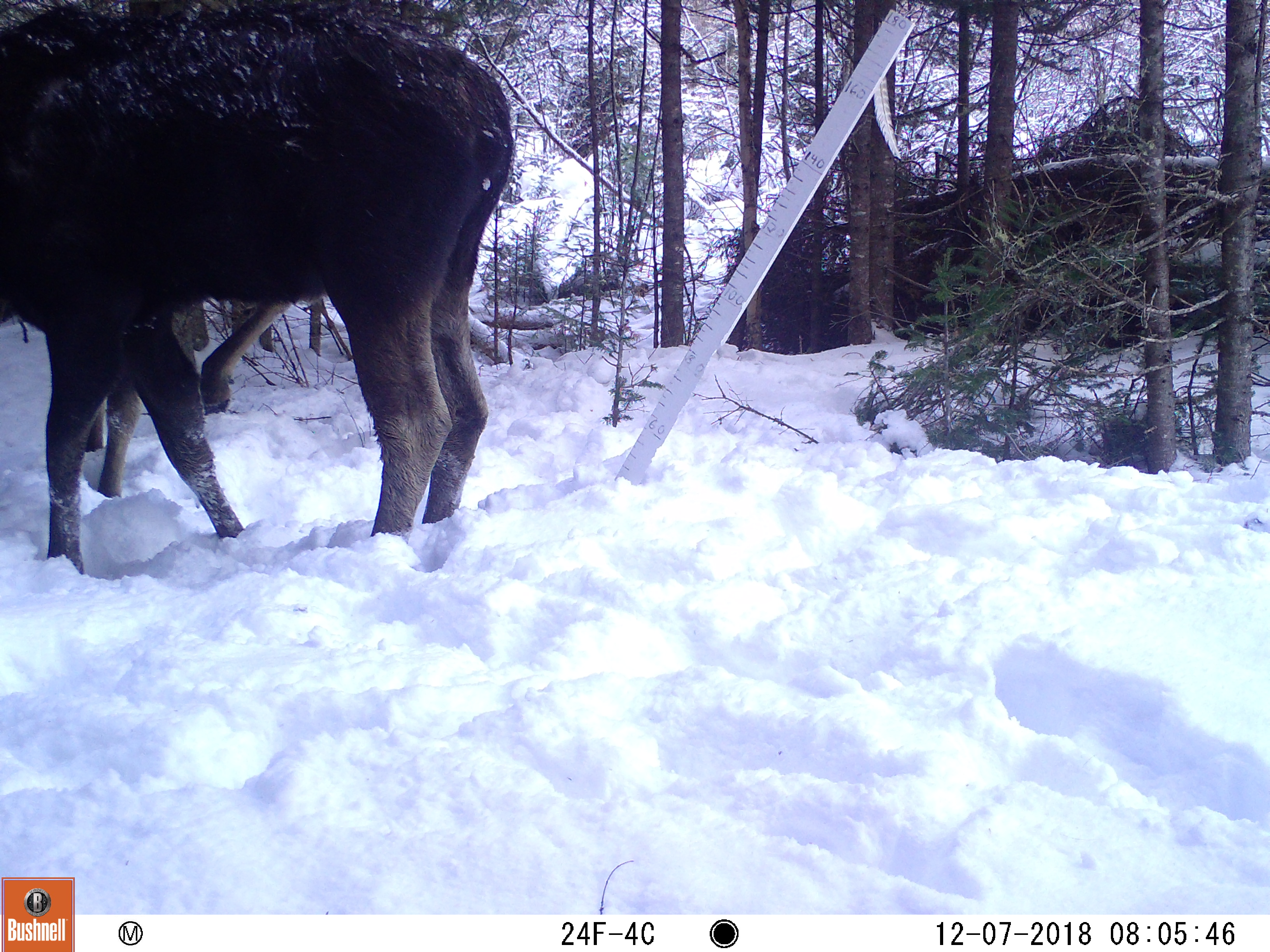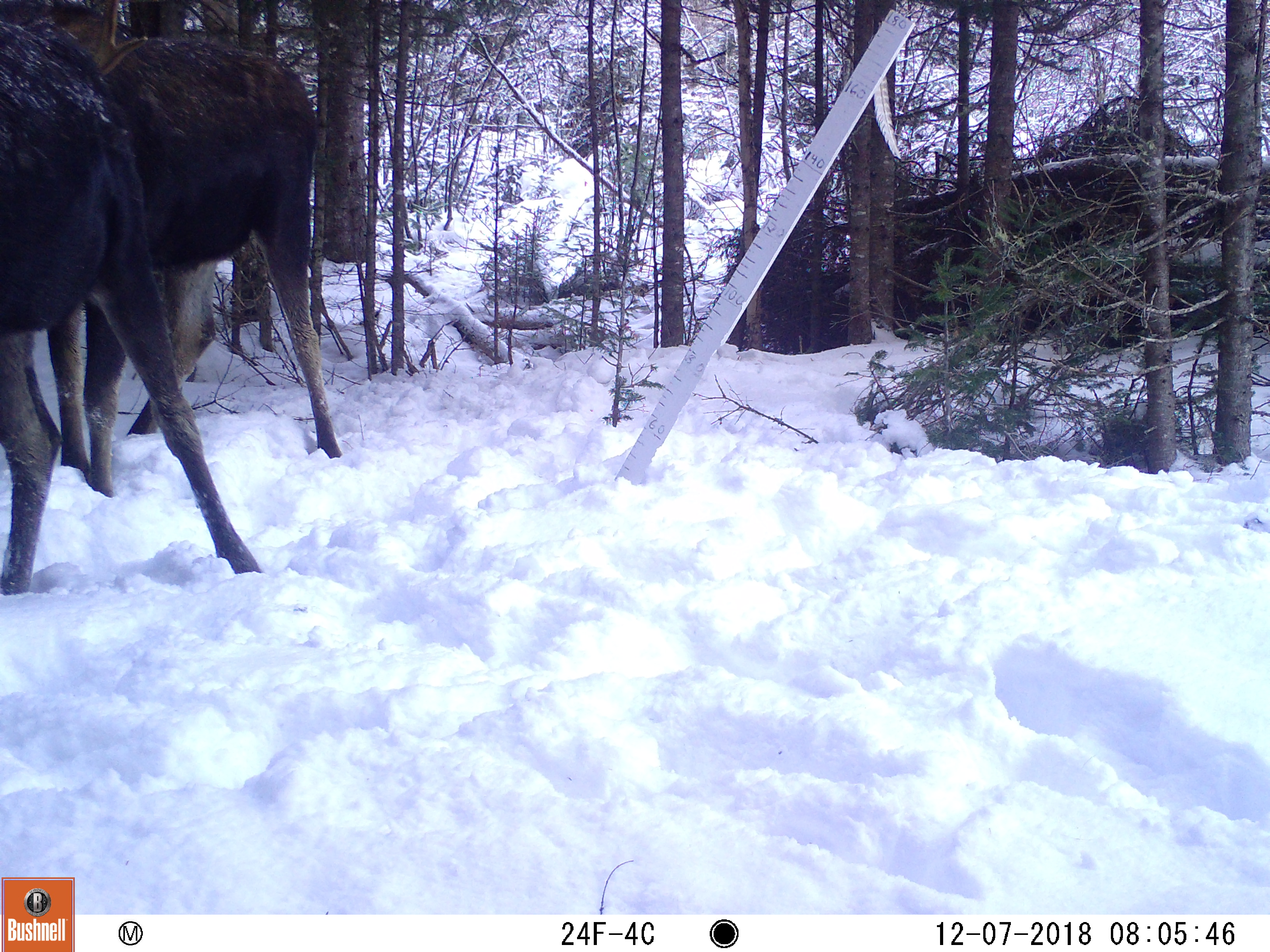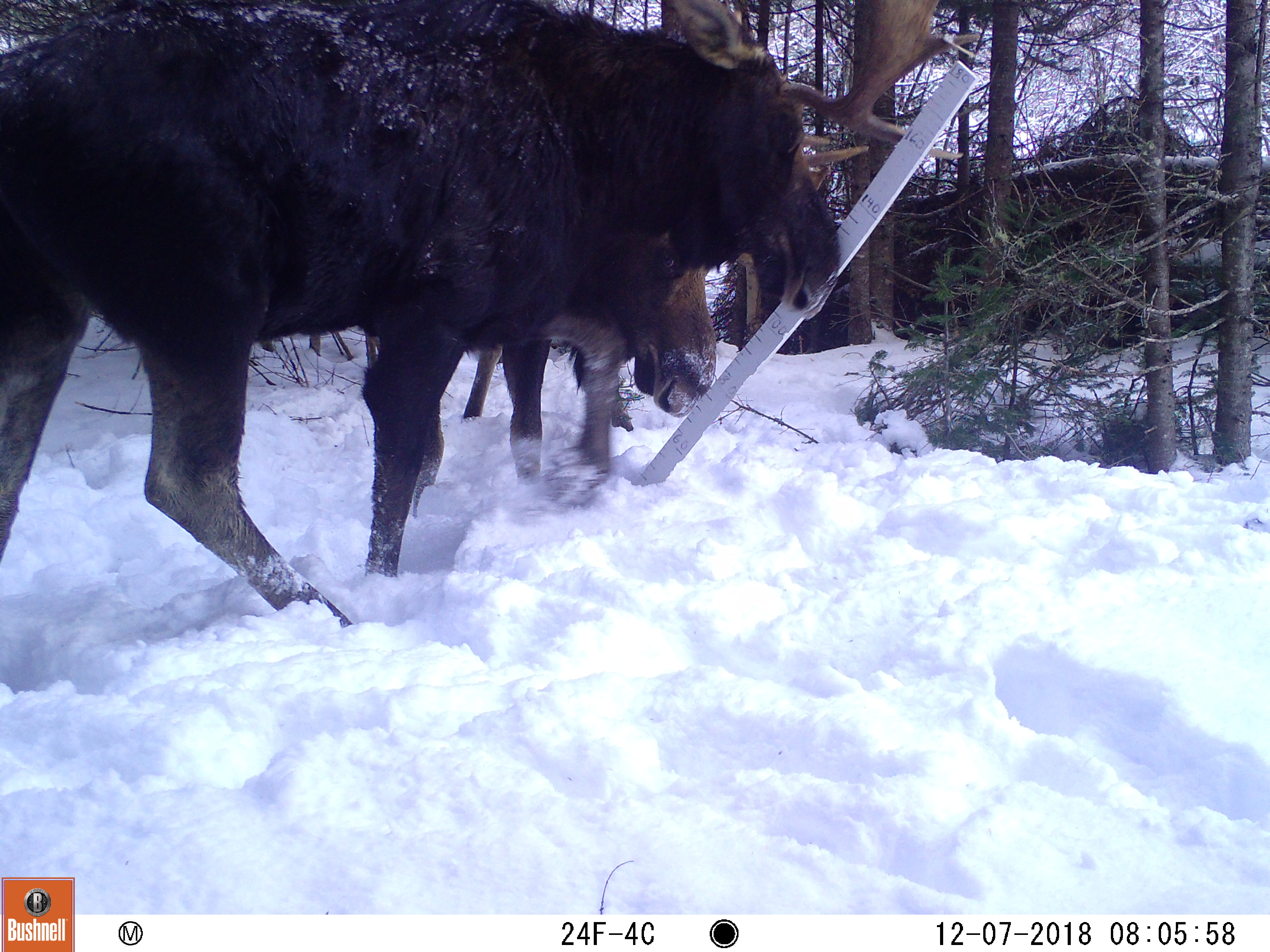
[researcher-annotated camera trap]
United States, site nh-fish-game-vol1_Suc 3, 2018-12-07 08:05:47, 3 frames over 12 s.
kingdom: Animalia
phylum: Chordata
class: Mammalia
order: Artiodactyla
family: Cervidae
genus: Alces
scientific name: Alces alces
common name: moose